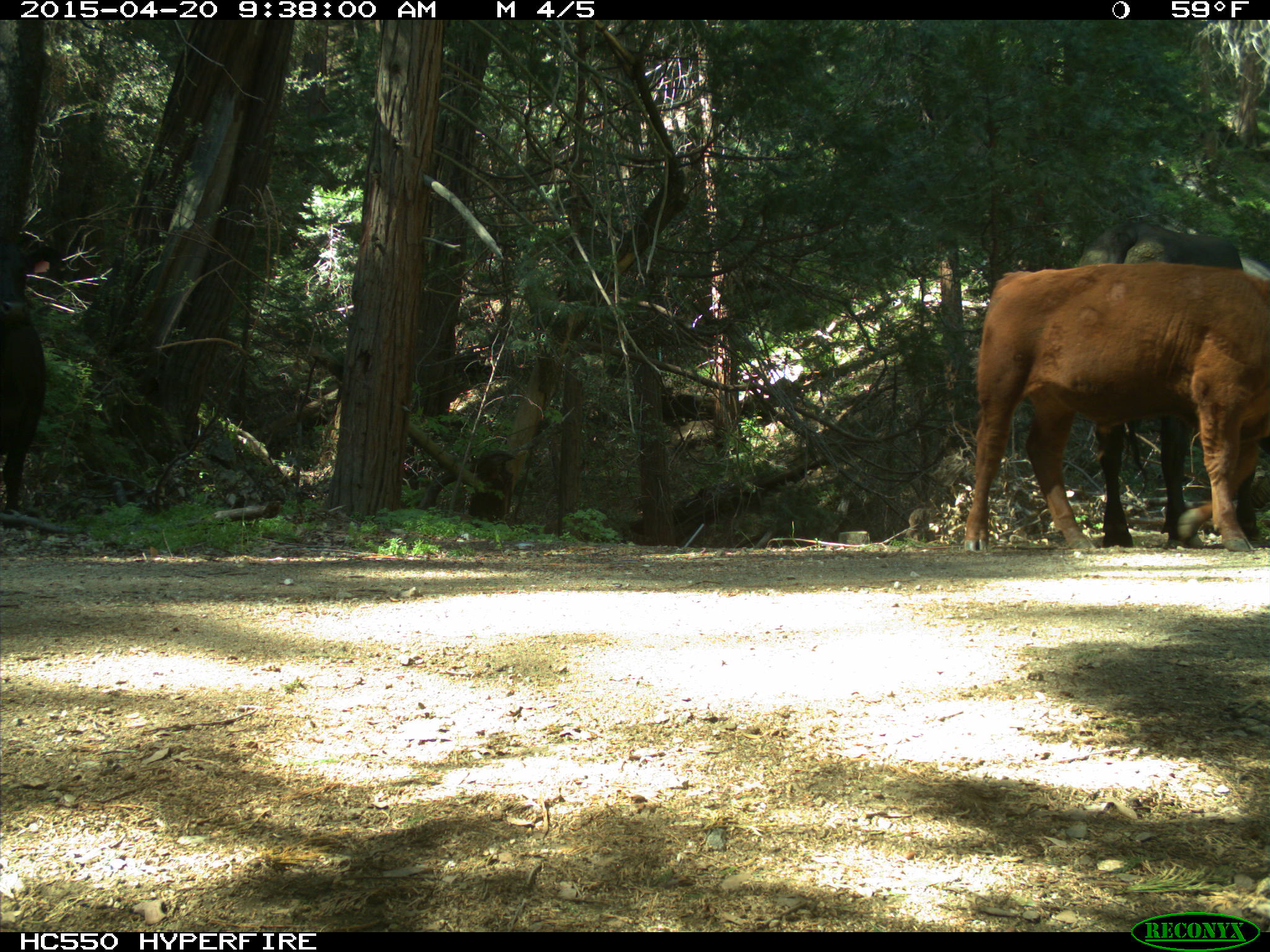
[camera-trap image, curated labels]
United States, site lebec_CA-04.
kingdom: Animalia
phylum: Chordata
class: Mammalia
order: Artiodactyla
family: Bovidae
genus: Bos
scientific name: Bos taurus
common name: domestic cow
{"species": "Bos taurus (domestic cow)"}